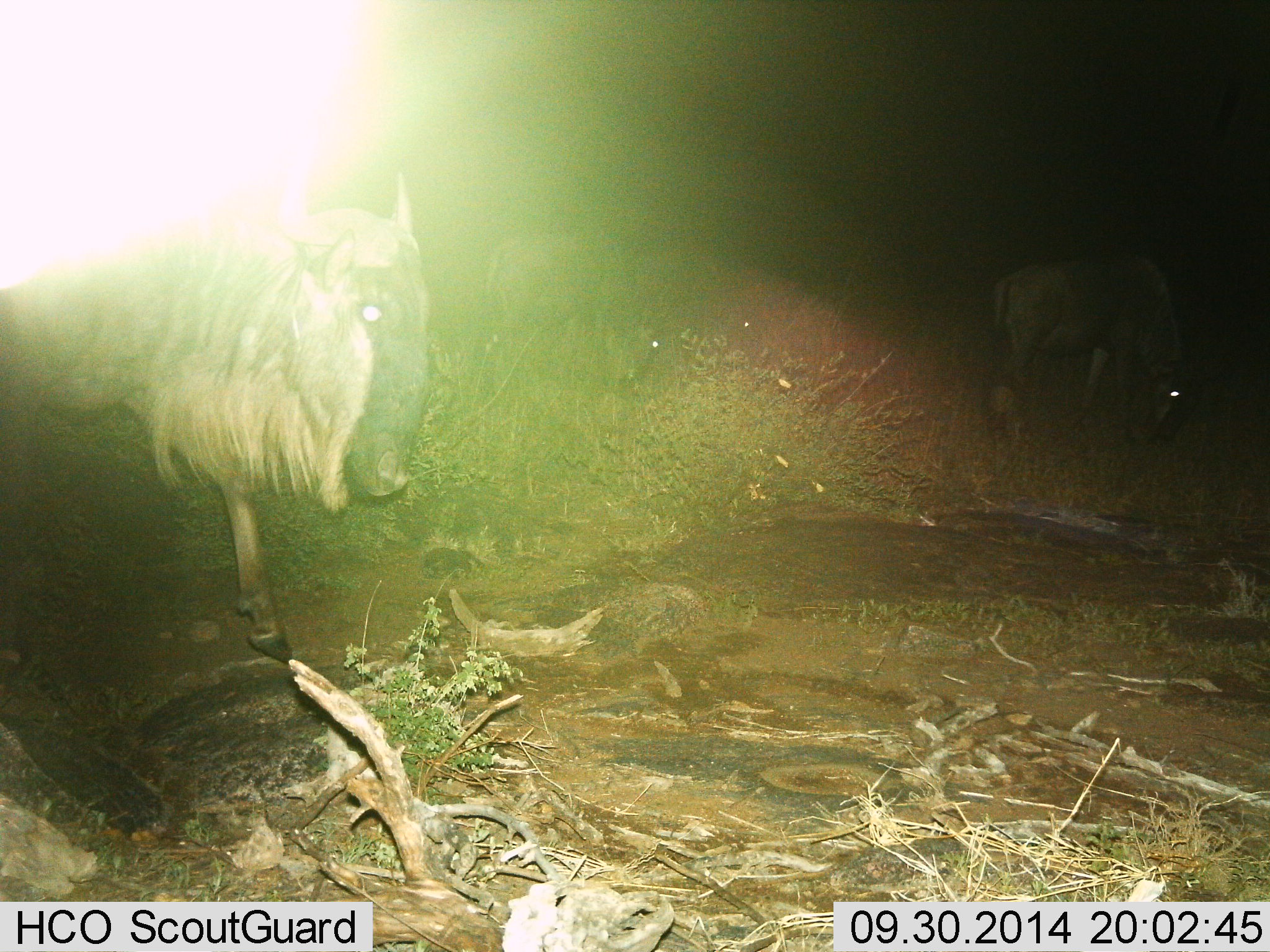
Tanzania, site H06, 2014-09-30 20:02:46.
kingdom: Animalia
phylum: Chordata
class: Mammalia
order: Artiodactyla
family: Bovidae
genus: Connochaetes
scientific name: Connochaetes taurinus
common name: blue wildebeest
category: wildebeest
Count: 2.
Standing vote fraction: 40%.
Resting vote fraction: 0%.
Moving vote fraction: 60%.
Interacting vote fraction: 0%.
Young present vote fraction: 0%.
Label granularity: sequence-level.